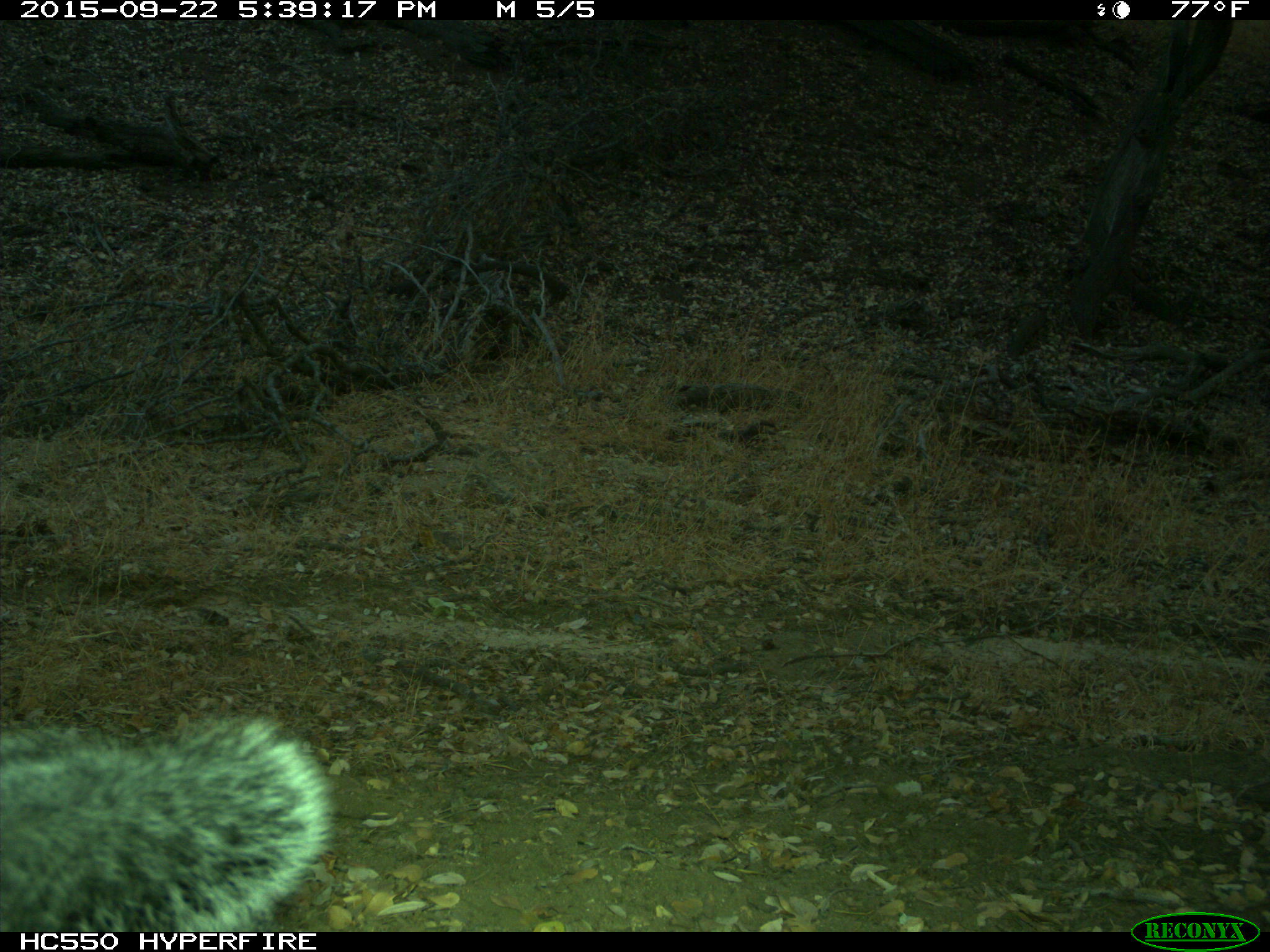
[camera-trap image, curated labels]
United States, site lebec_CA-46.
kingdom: Animalia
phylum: Chordata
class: Mammalia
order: Rodentia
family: Sciuridae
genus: Sciurus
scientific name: Sciurus carolinensis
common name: eastern gray squirrel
Sciurus carolinensis (eastern gray squirrel).